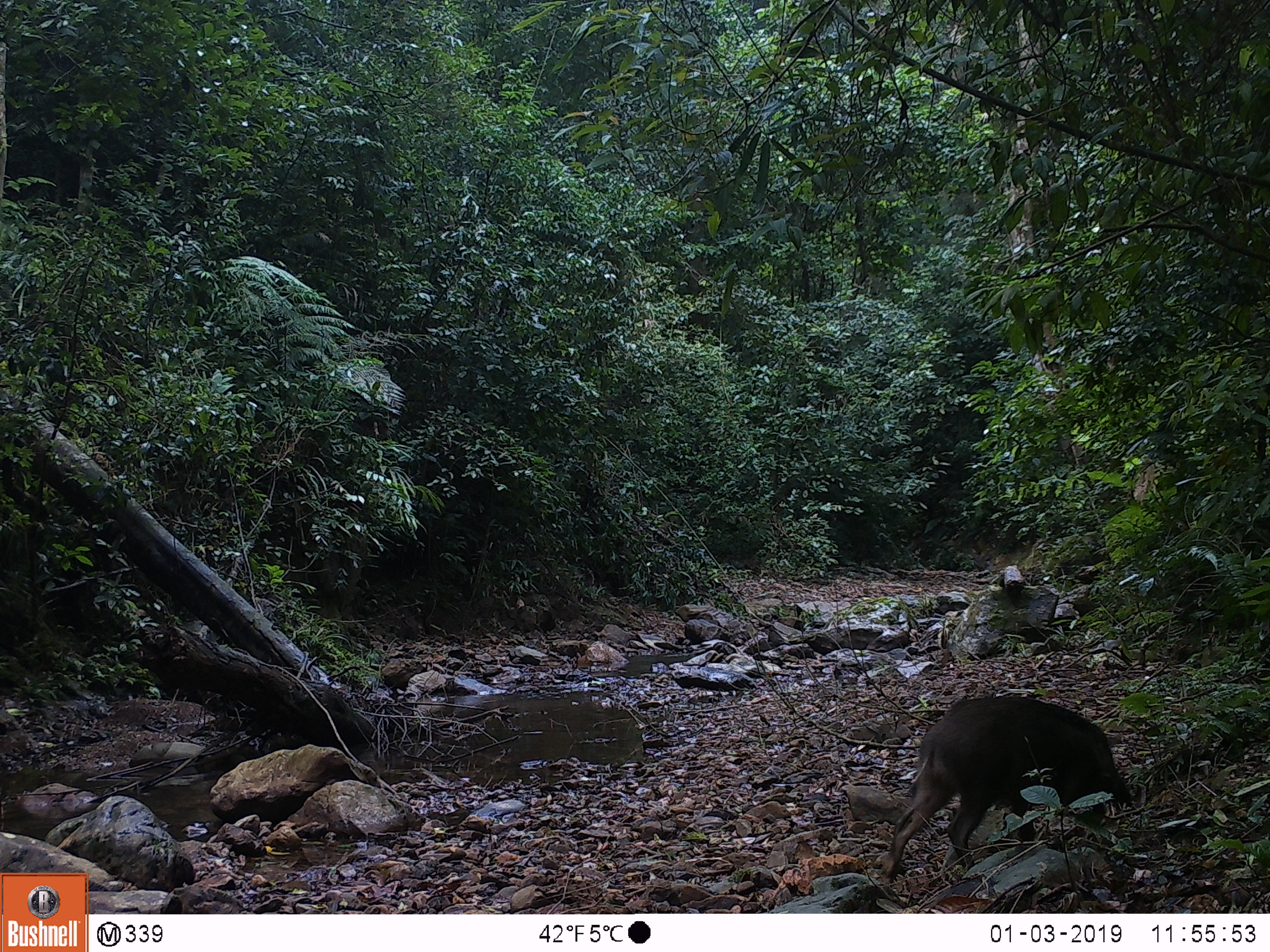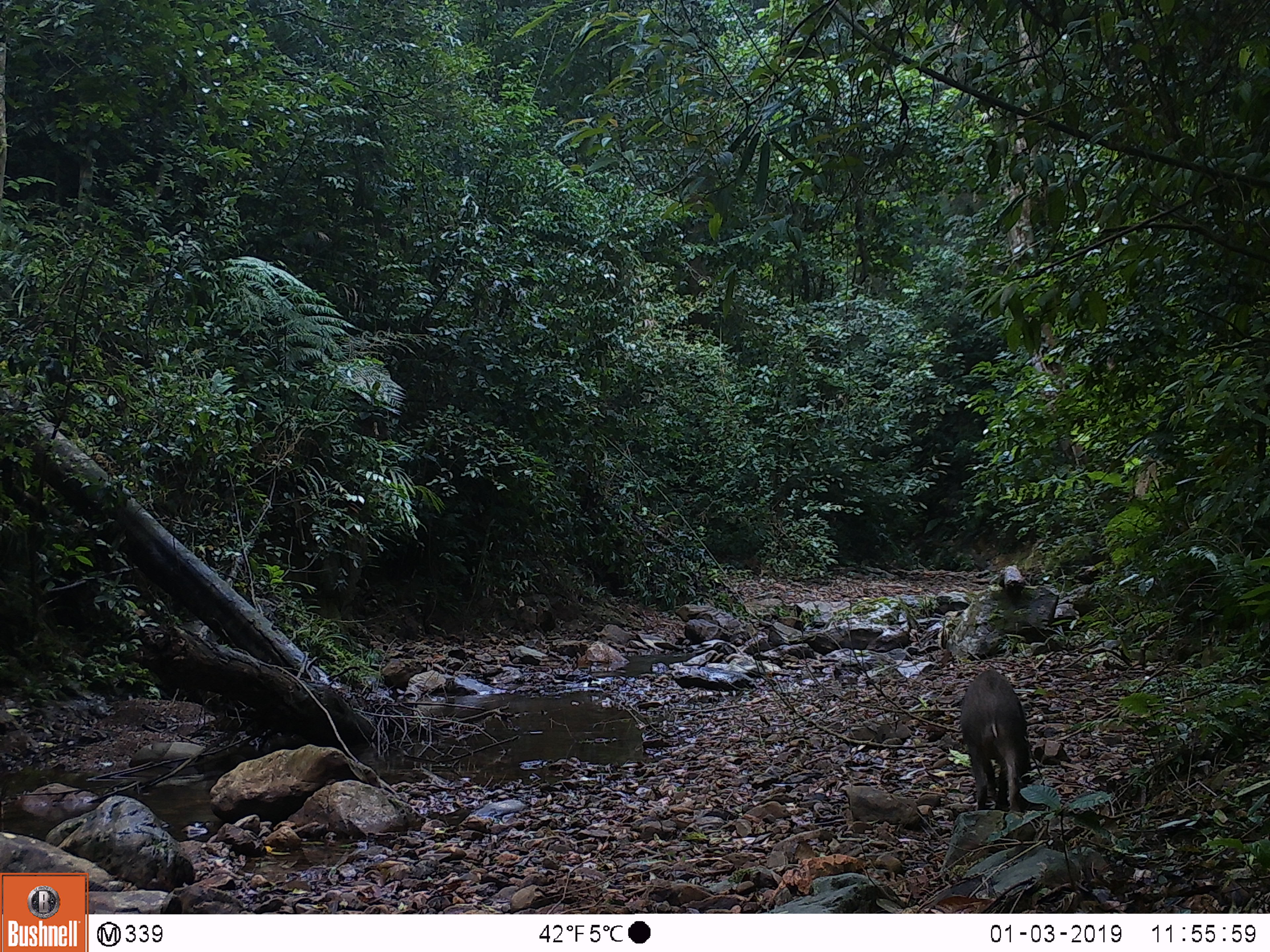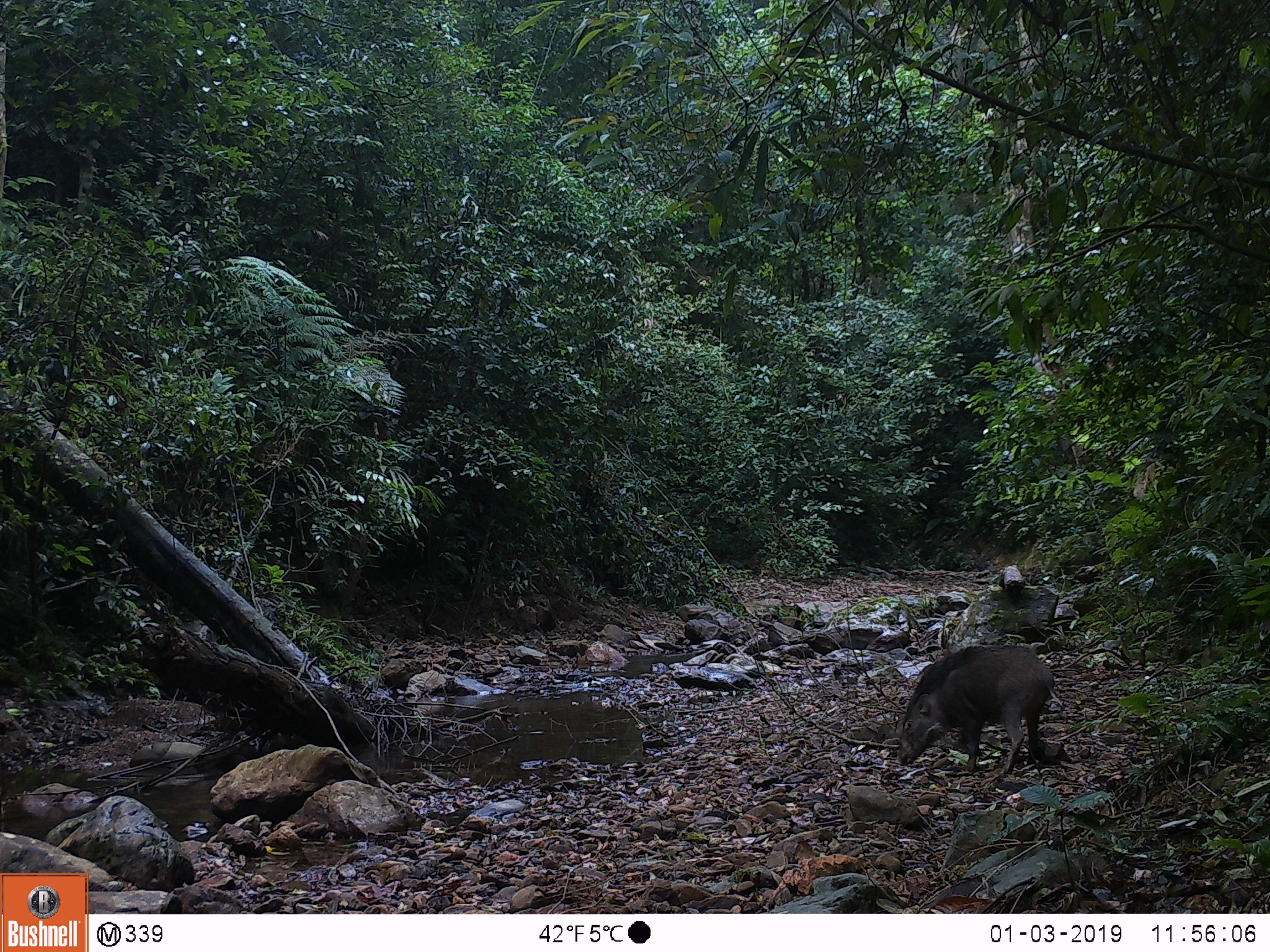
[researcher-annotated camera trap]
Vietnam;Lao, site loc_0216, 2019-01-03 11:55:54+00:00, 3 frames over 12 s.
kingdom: Animalia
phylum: Chordata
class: Mammalia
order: Artiodactyla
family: Suidae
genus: Sus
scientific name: Sus scrofa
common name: eurasian wild pig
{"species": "eurasian wild pig (Sus scrofa)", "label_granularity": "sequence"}